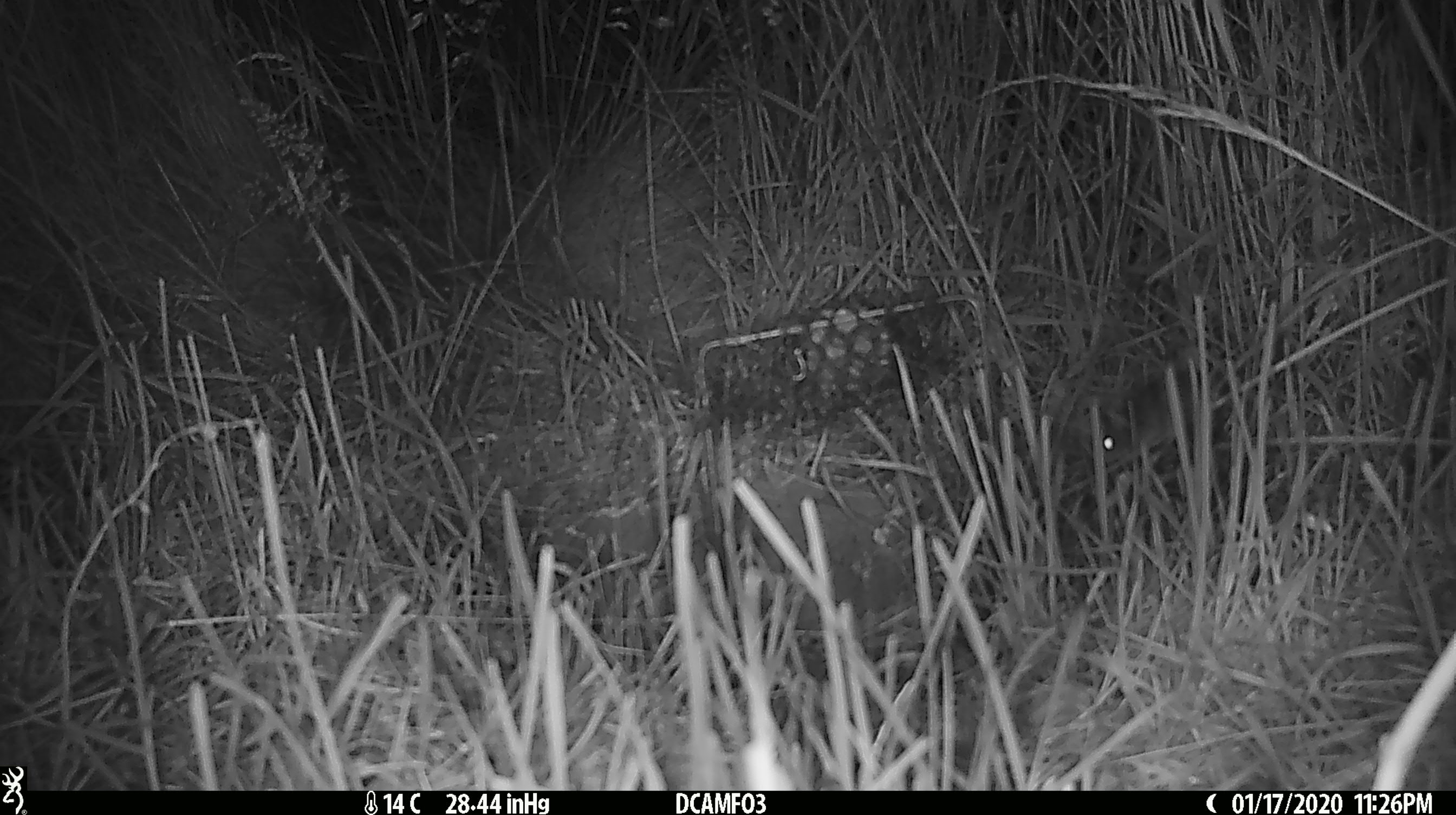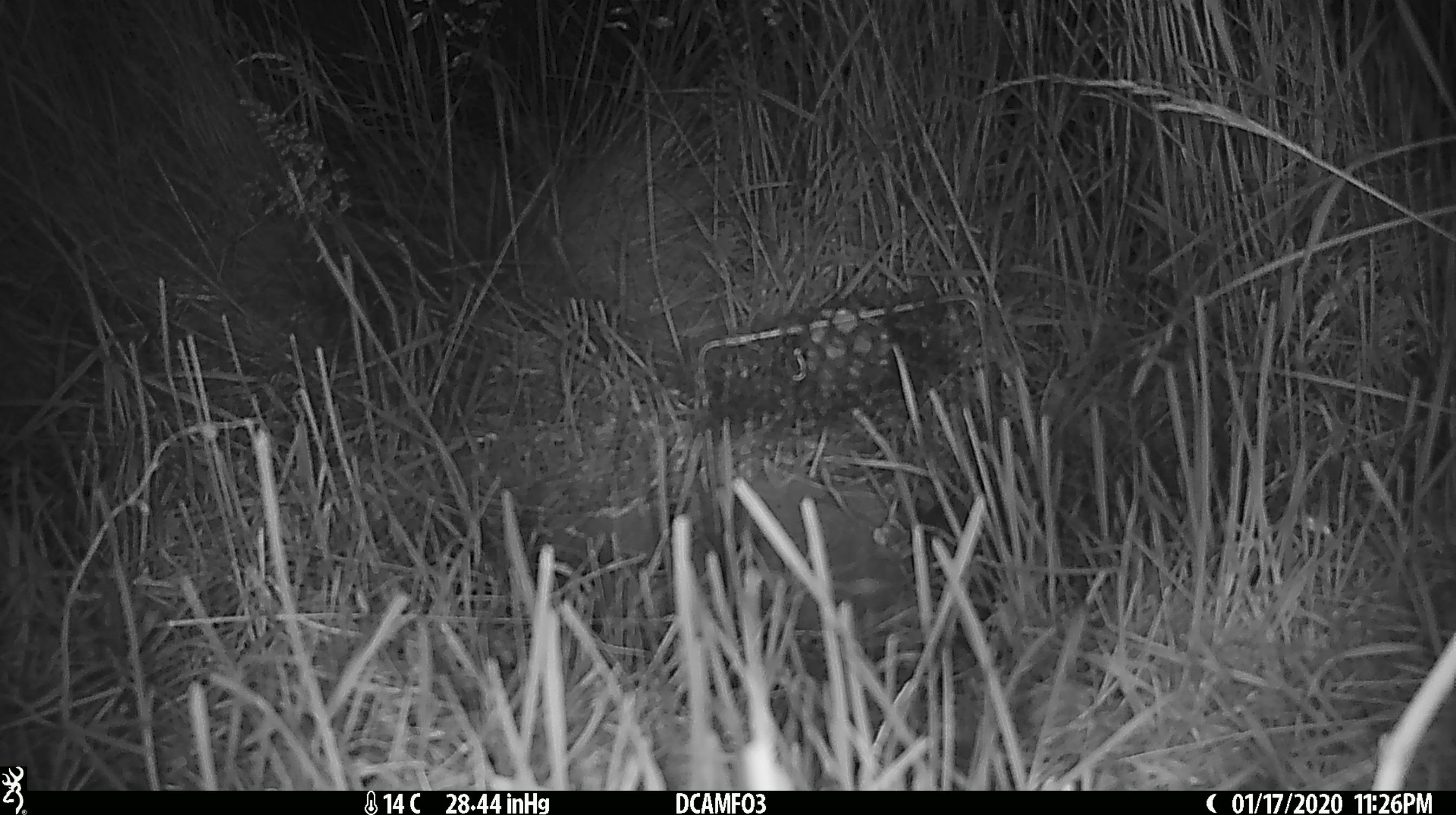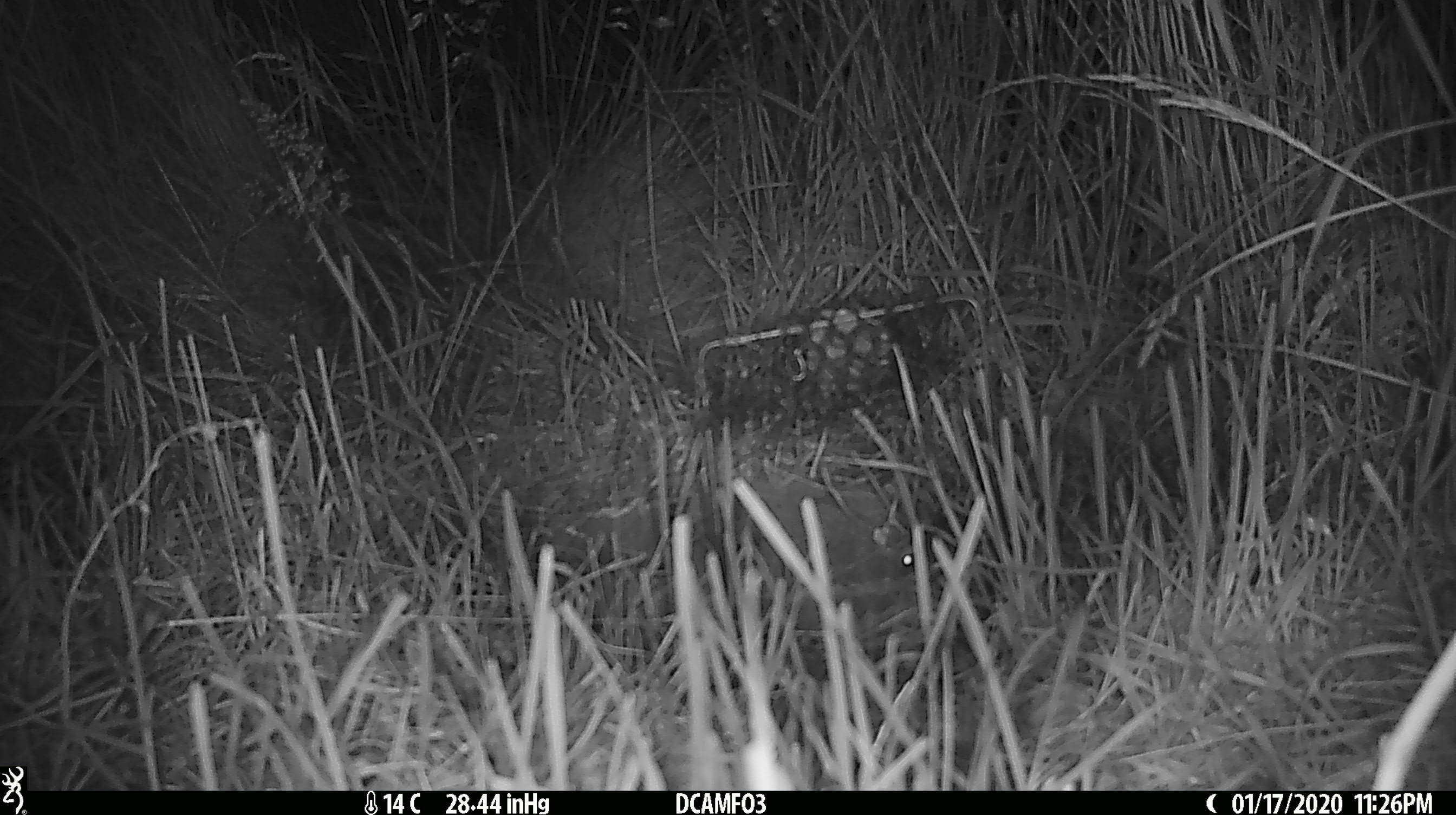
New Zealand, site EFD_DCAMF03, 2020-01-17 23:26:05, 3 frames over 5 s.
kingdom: Animalia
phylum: Chordata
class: Mammalia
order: Rodentia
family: Muridae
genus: Mus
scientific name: Mus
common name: mouse